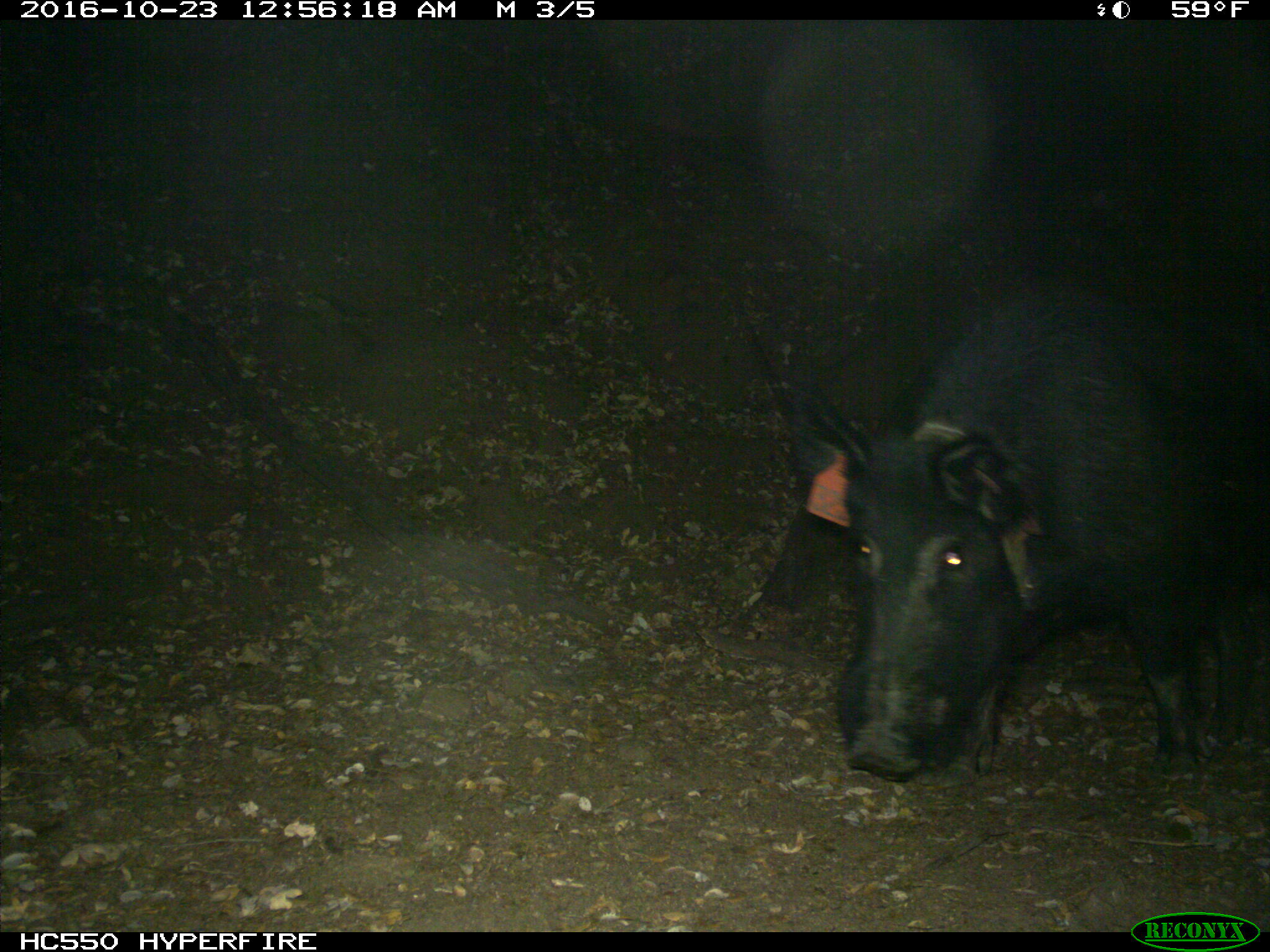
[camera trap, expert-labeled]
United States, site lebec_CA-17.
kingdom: Animalia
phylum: Chordata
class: Mammalia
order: Artiodactyla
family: Suidae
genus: Sus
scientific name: Sus scrofa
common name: wild boar